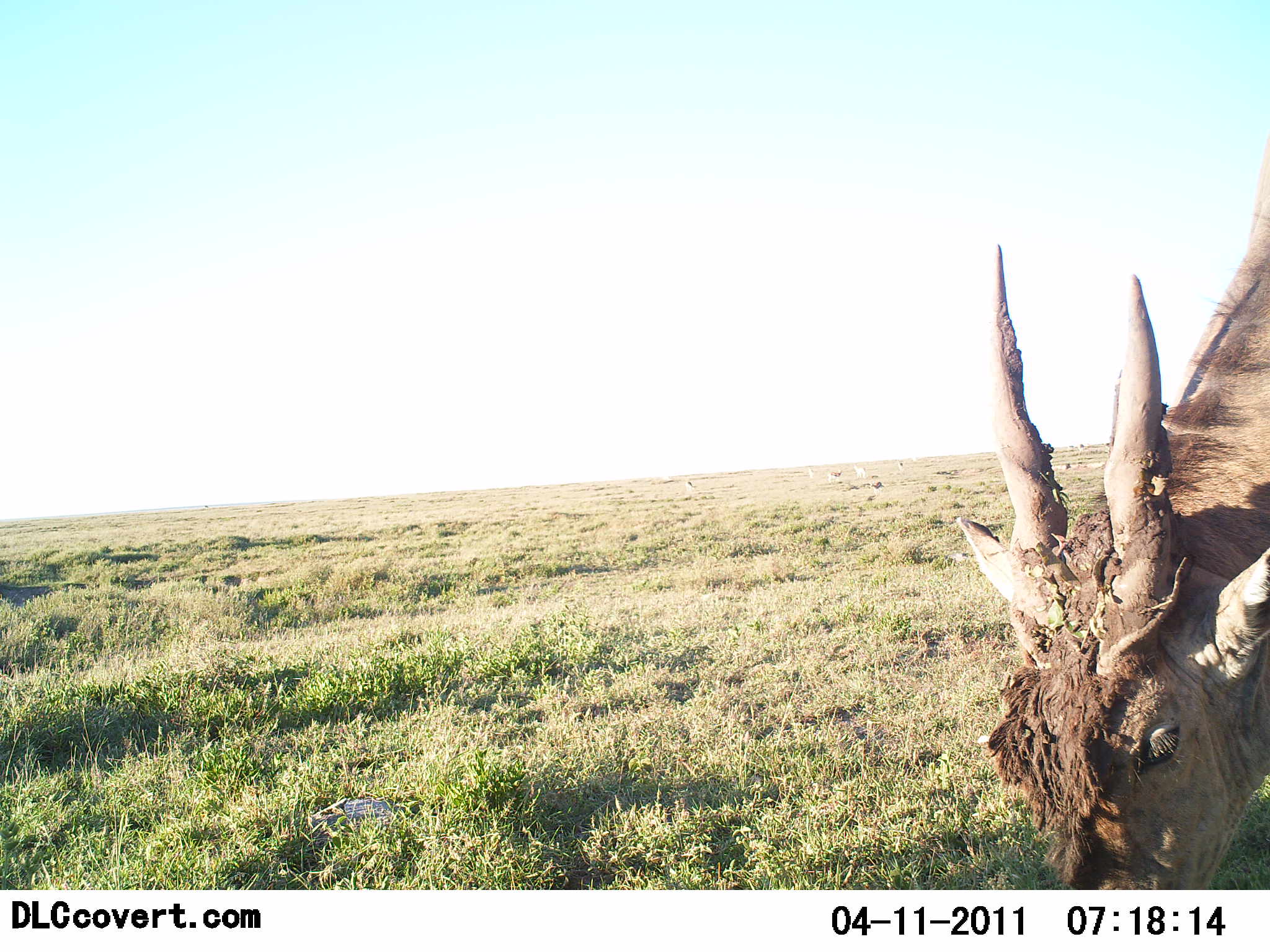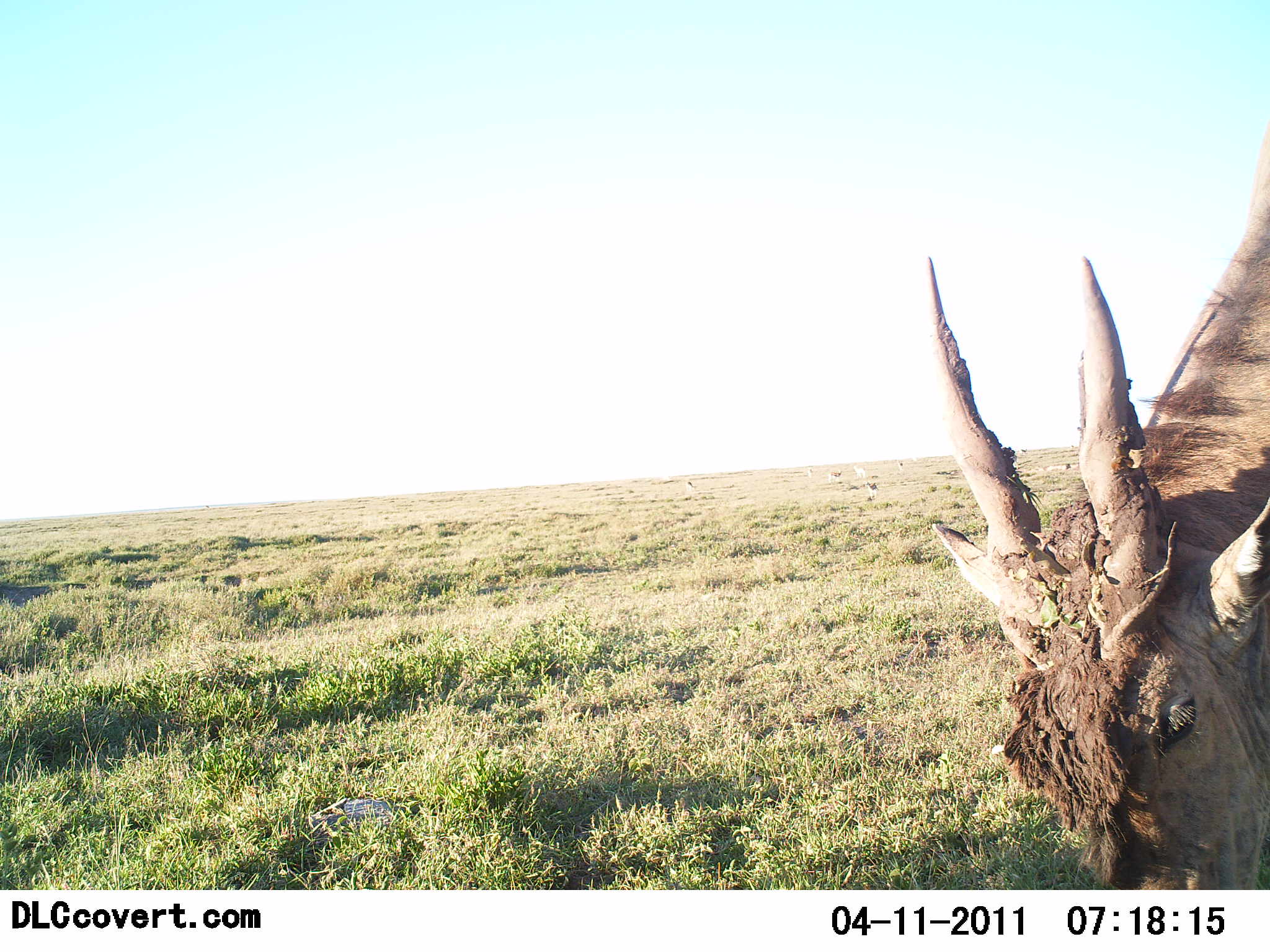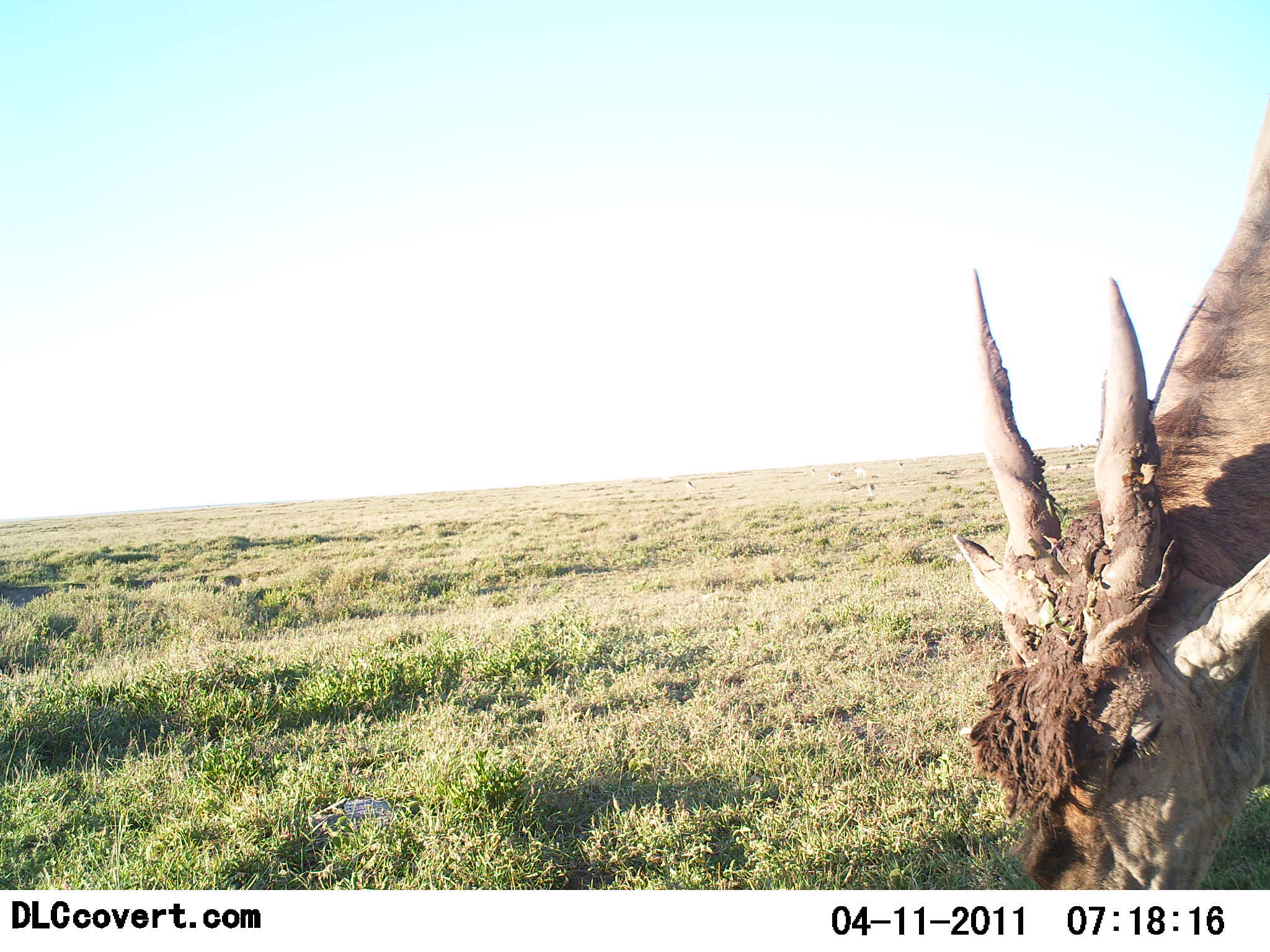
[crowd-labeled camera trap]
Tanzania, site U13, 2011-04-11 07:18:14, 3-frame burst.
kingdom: Animalia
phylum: Chordata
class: Mammalia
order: Artiodactyla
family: Bovidae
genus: Tragelaphus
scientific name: Tragelaphus oryx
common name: eland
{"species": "eland (Tragelaphus oryx)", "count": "1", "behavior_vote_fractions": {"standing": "30%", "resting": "0%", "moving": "0%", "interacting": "0%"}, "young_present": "0%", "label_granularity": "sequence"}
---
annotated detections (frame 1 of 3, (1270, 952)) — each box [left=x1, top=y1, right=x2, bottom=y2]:
animal: [left=959, top=128, right=1268, bottom=889]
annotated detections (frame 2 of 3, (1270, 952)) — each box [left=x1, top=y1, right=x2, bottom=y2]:
animal: [left=929, top=120, right=1269, bottom=890]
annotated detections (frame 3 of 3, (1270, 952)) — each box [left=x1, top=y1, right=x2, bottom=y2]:
animal: [left=954, top=89, right=1268, bottom=889]